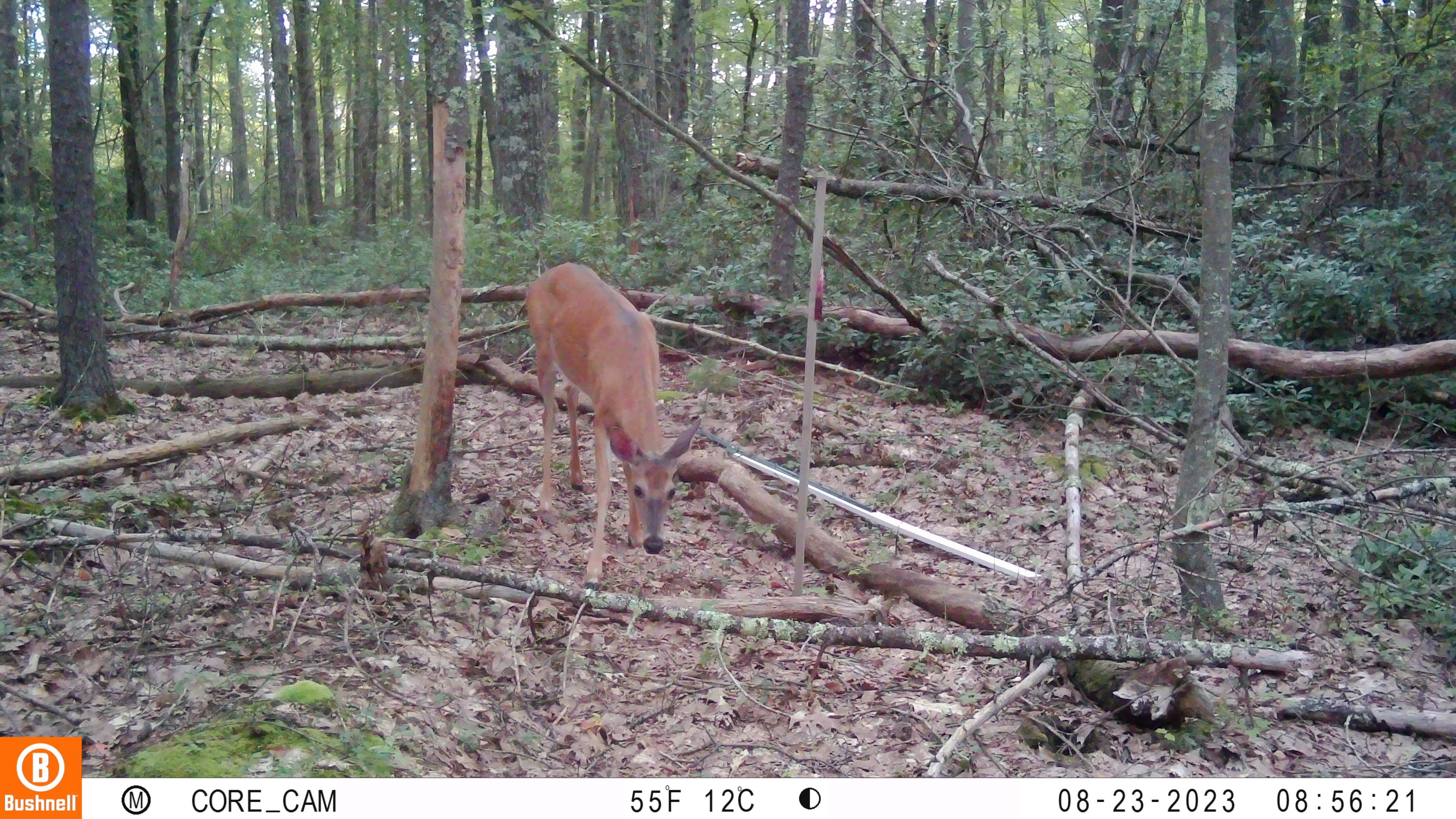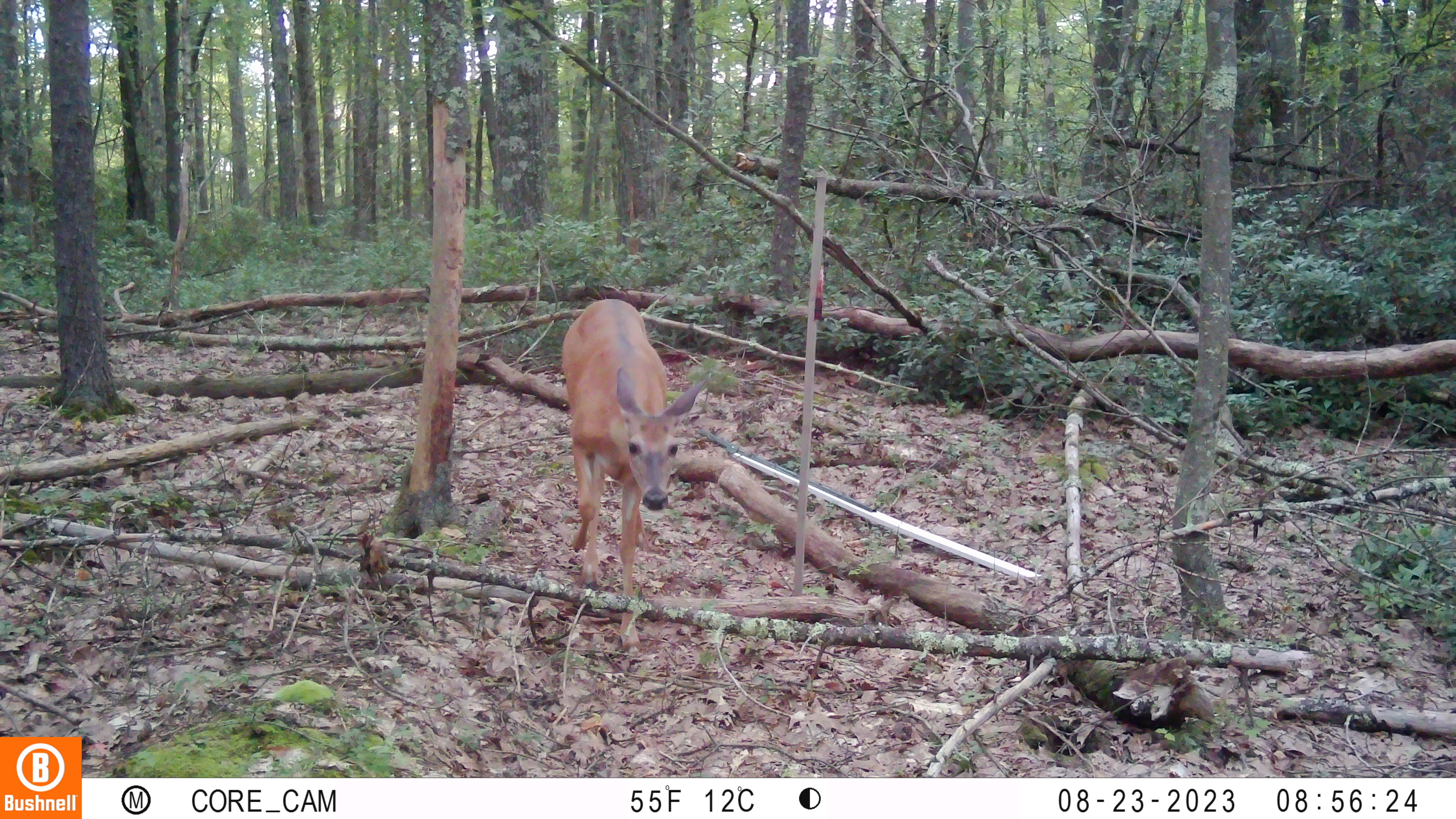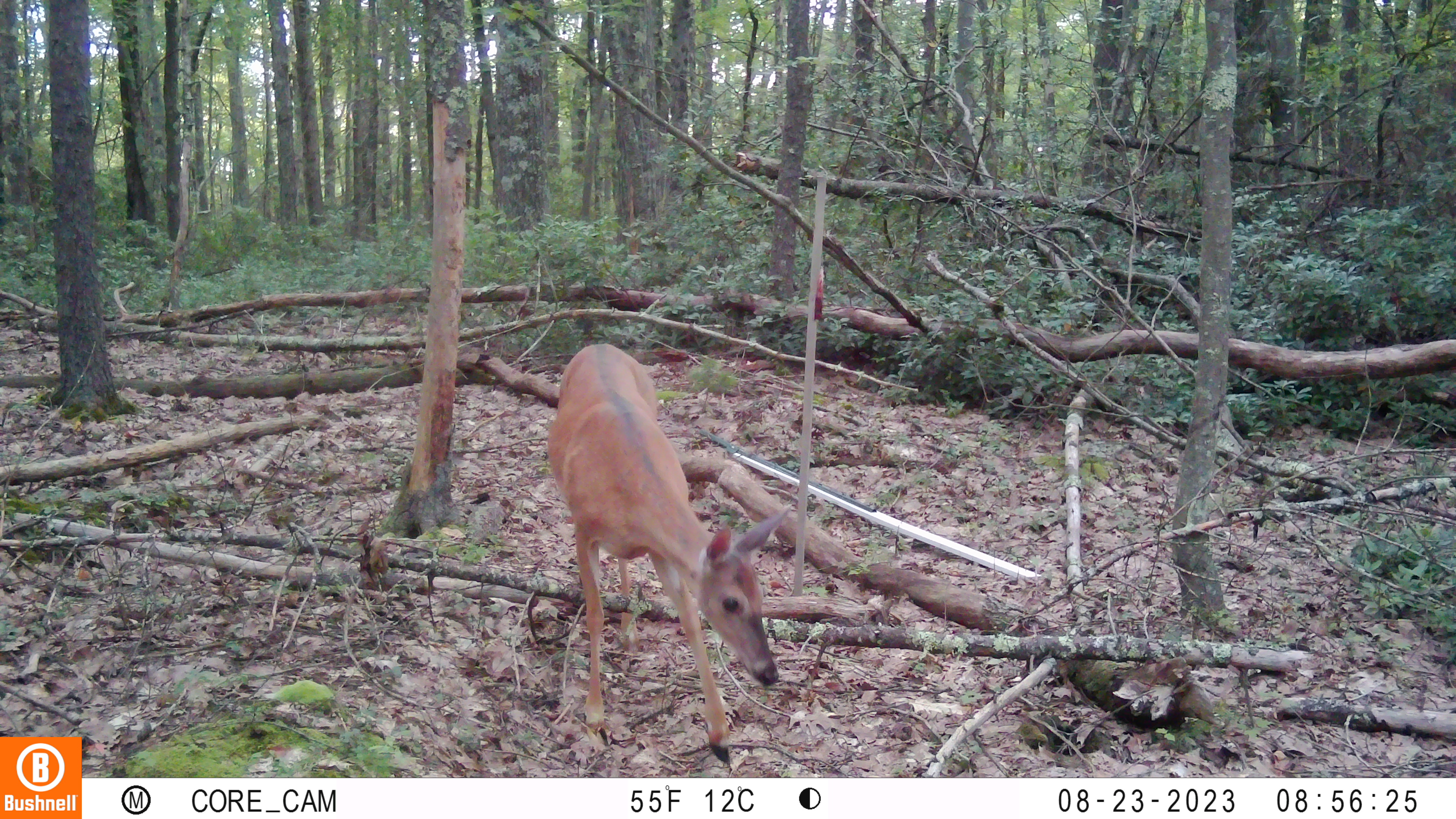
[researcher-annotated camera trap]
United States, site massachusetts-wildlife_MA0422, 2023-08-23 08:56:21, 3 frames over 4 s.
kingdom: Animalia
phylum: Chordata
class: Mammalia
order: Artiodactyla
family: Cervidae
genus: Odocoileus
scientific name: Odocoileus virginianus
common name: white-tailed deer